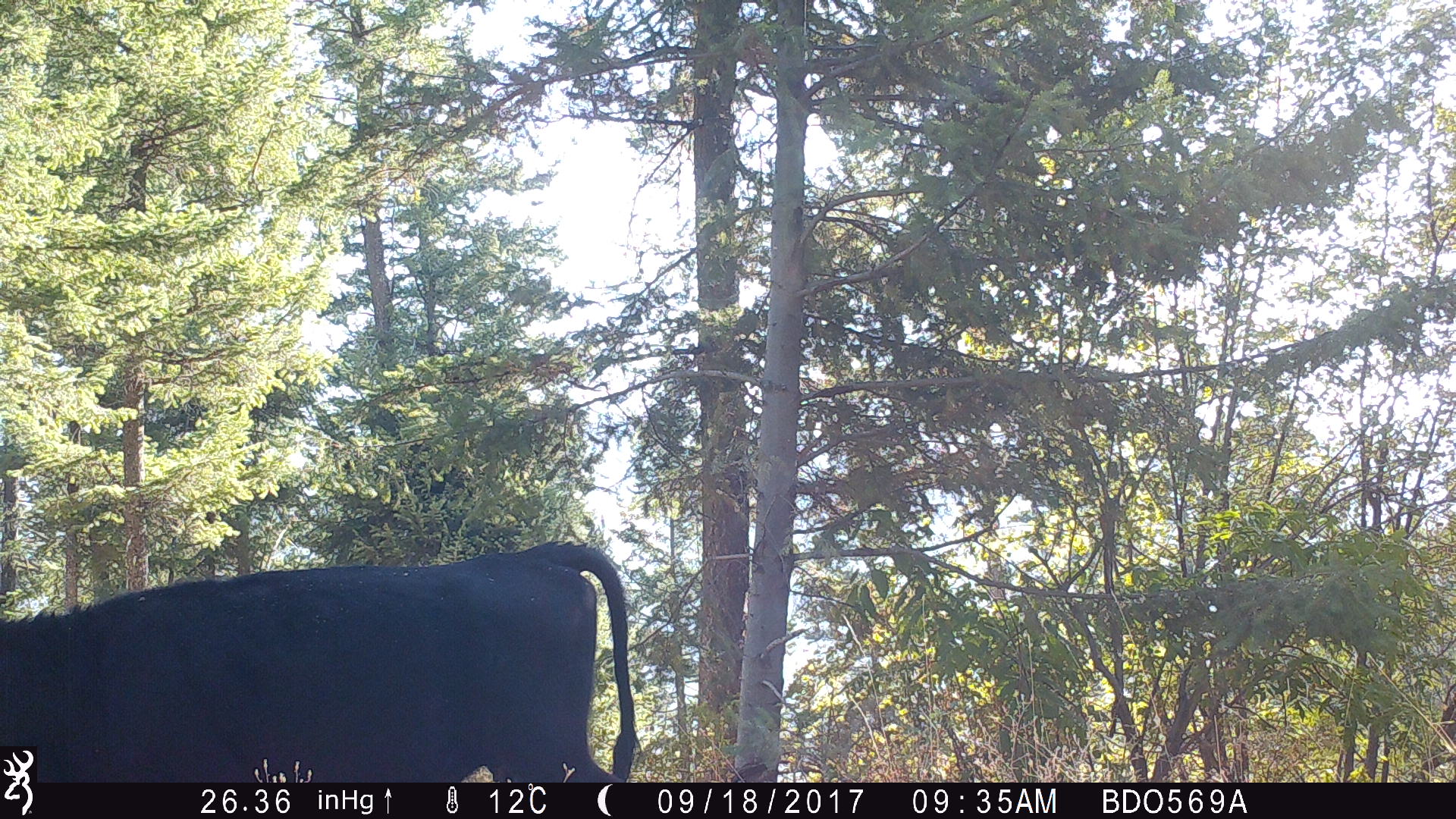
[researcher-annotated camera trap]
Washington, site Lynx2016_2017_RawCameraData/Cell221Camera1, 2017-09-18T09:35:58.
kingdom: Animalia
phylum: Chordata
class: Mammalia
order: Artiodactyla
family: Bovidae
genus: Bos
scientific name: Bos taurus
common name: domestic cattle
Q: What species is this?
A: Domestic cattle (Bos taurus).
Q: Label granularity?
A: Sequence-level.